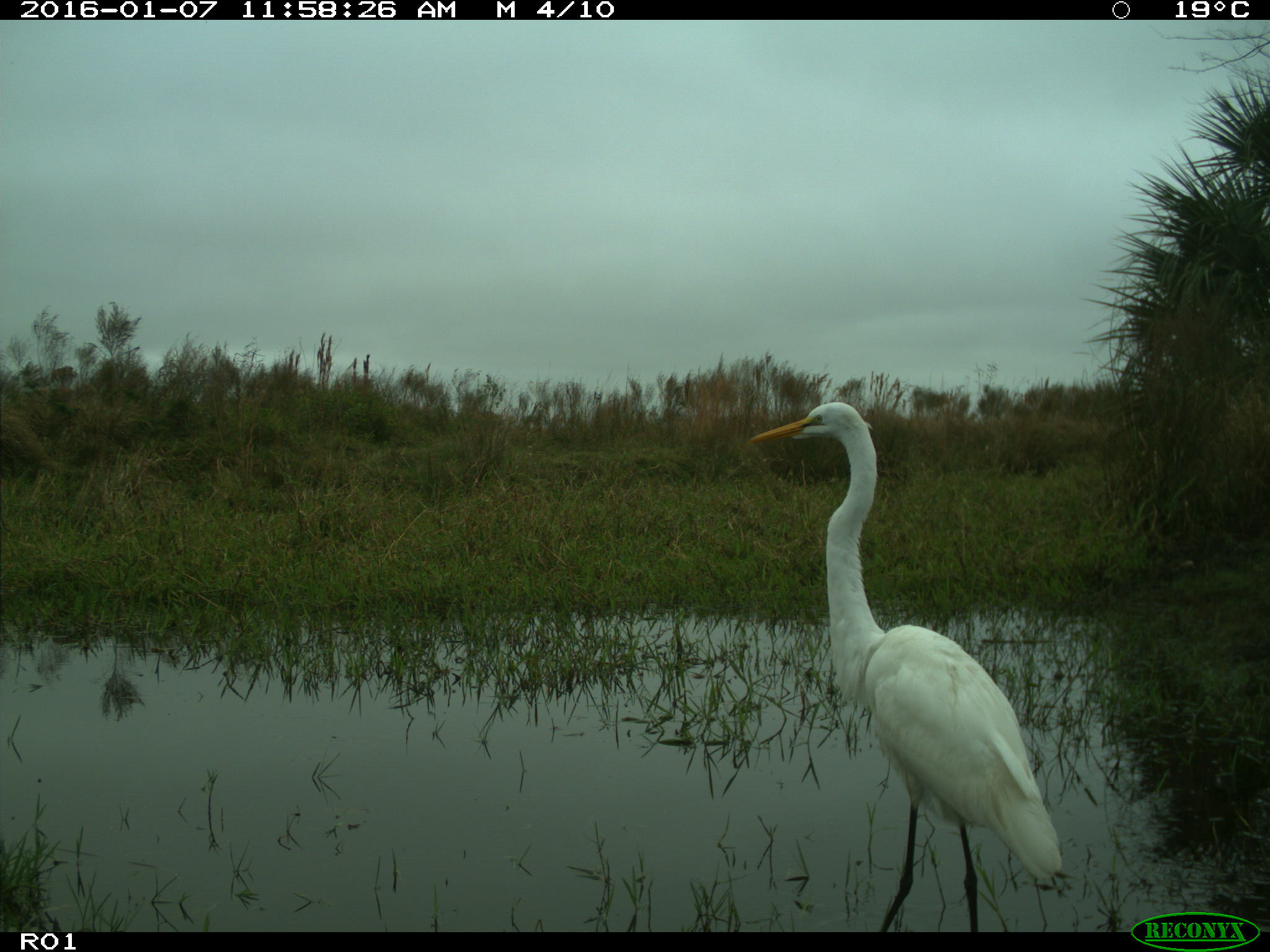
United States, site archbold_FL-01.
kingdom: Animalia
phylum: Chordata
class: Aves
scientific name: Aves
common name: birds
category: unidentified bird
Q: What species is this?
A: Unidentified bird (birds) (Aves).